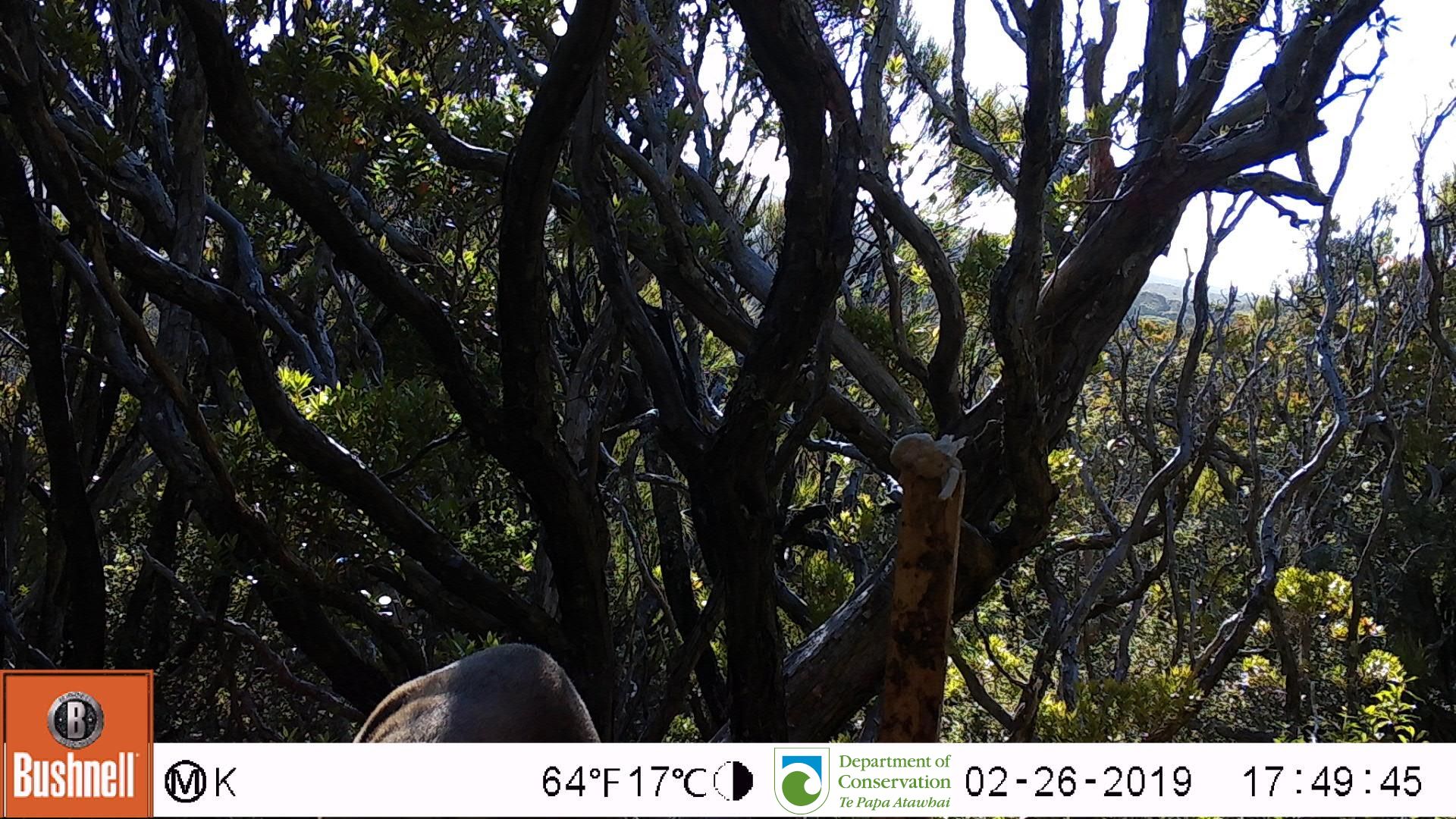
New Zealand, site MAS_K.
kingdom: Animalia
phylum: Chordata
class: Mammalia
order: Carnivora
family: Otariidae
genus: Phocarctos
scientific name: Phocarctos hookeri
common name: new zealand sea lion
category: sealion